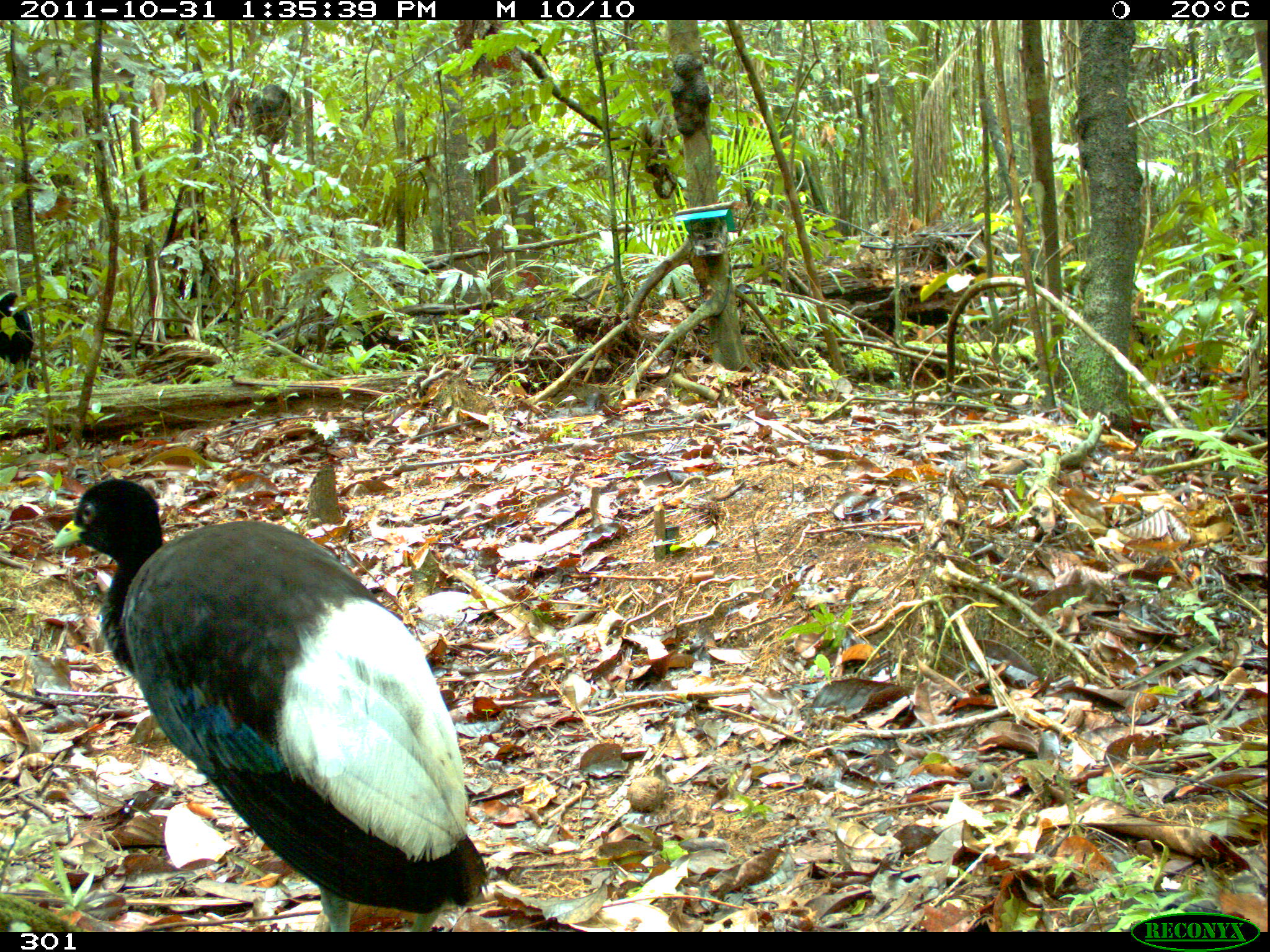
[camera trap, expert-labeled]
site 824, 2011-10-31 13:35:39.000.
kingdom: Animalia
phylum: Chordata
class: Aves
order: Gruiformes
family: Psophiidae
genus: Psophia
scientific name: Psophia leucoptera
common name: pale-winged trumpeter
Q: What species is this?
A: Psophia leucoptera (pale-winged trumpeter).